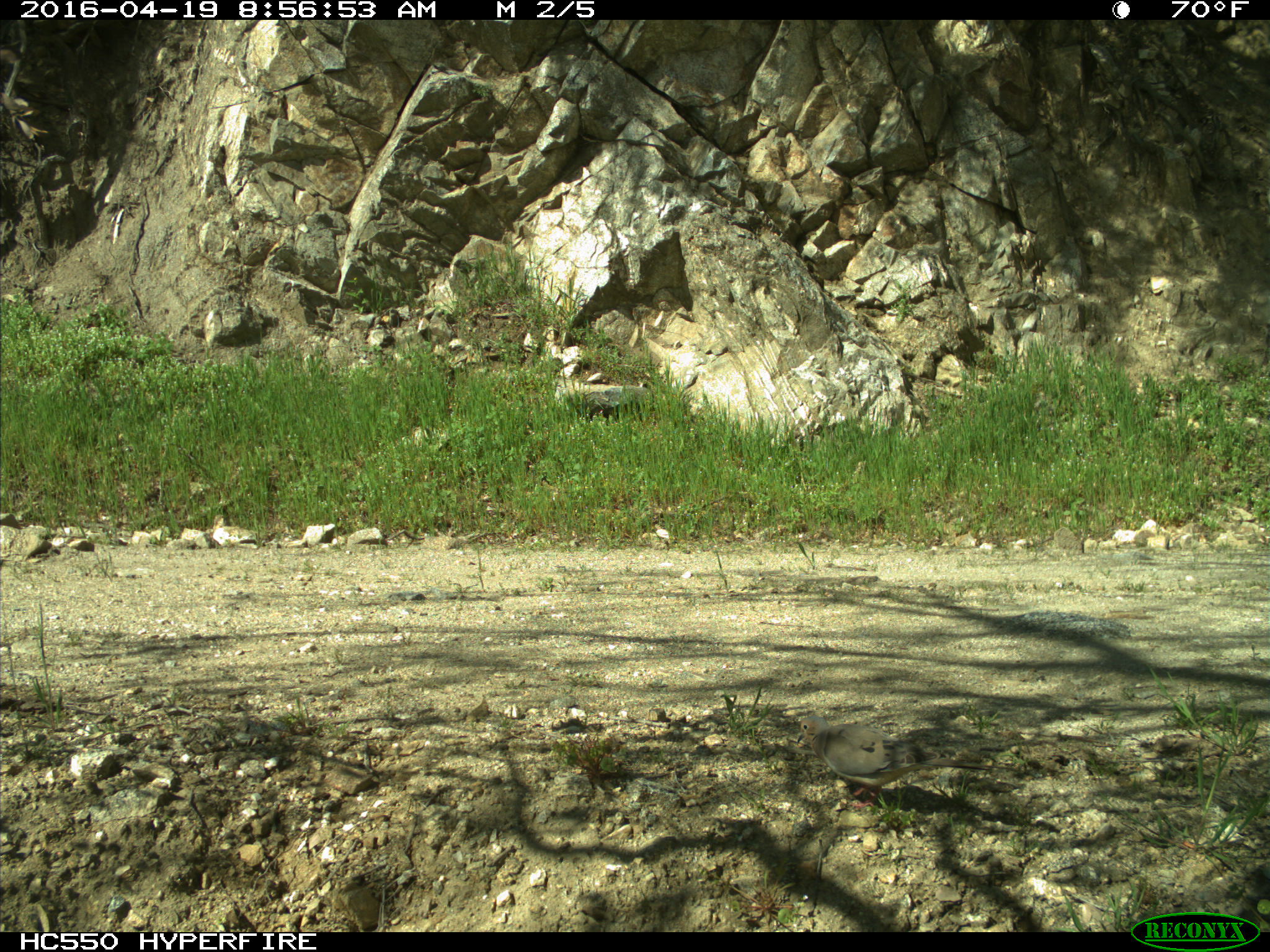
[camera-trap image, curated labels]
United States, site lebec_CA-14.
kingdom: Animalia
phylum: Chordata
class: Aves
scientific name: Aves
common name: birds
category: unidentified bird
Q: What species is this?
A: Unidentified bird (birds) (Aves).